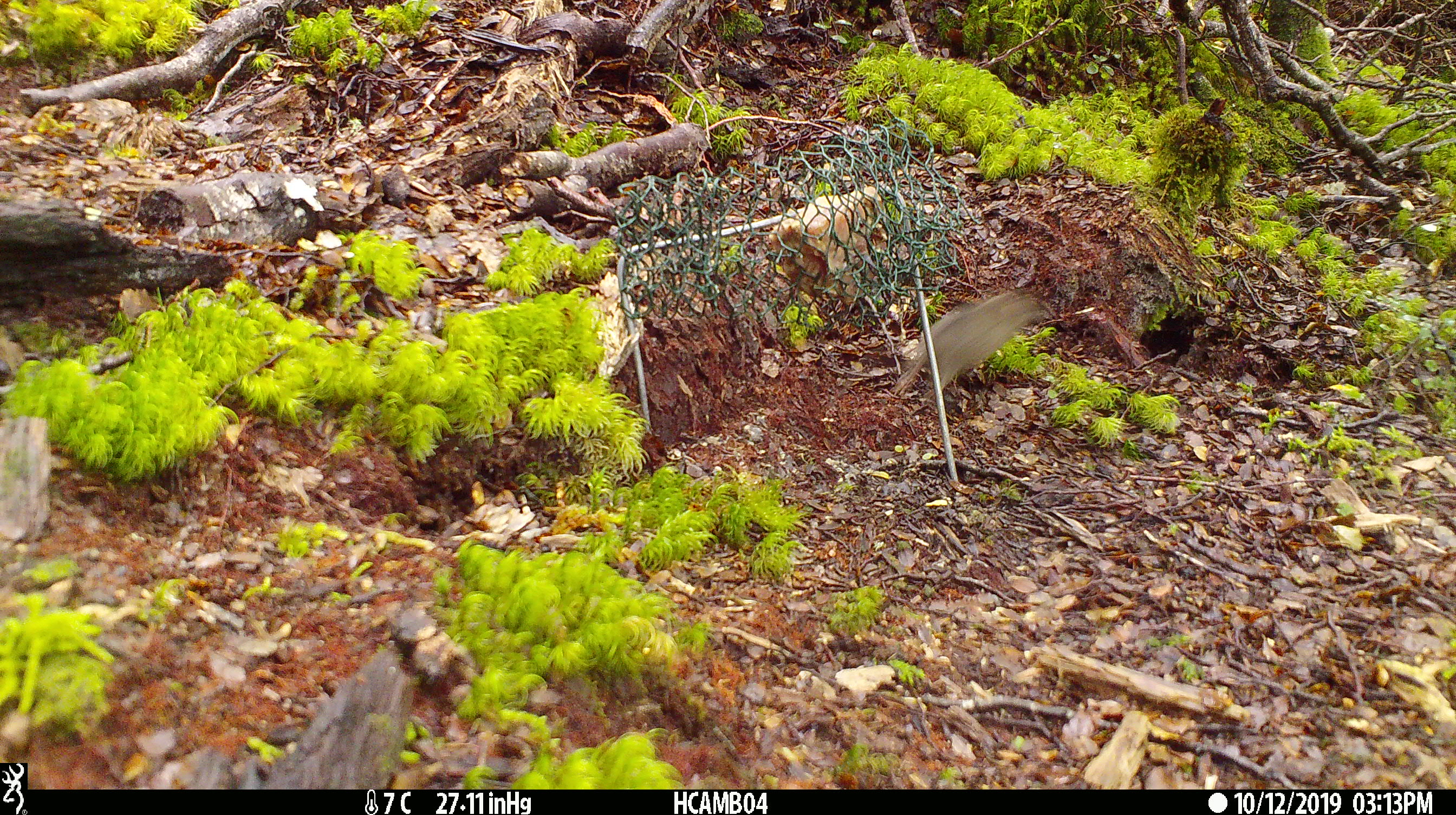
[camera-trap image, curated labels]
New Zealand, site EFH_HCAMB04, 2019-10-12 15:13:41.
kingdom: Animalia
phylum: Chordata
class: Mammalia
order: Rodentia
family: Muridae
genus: Mus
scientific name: Mus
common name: mouse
Mouse (Mus).